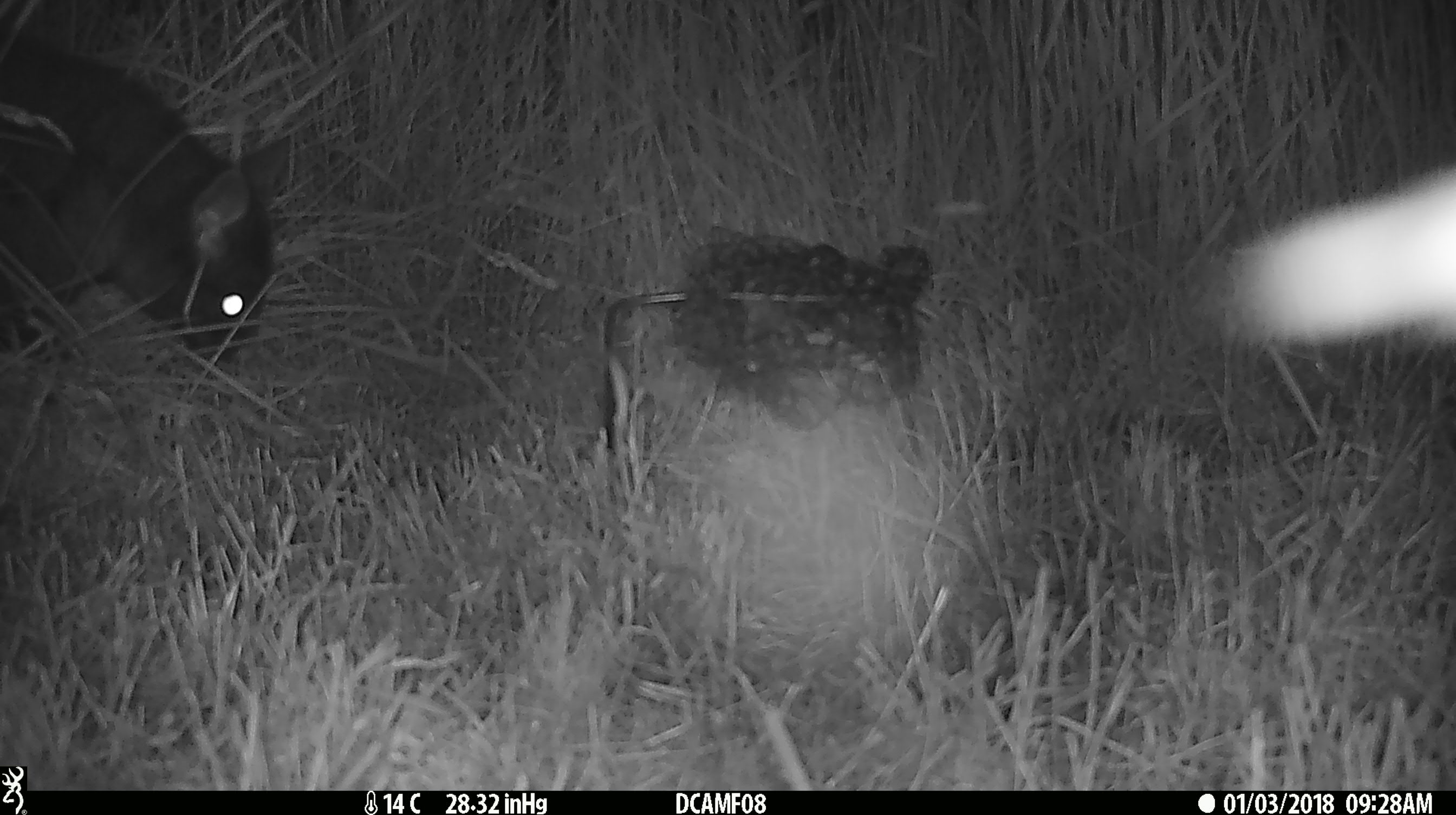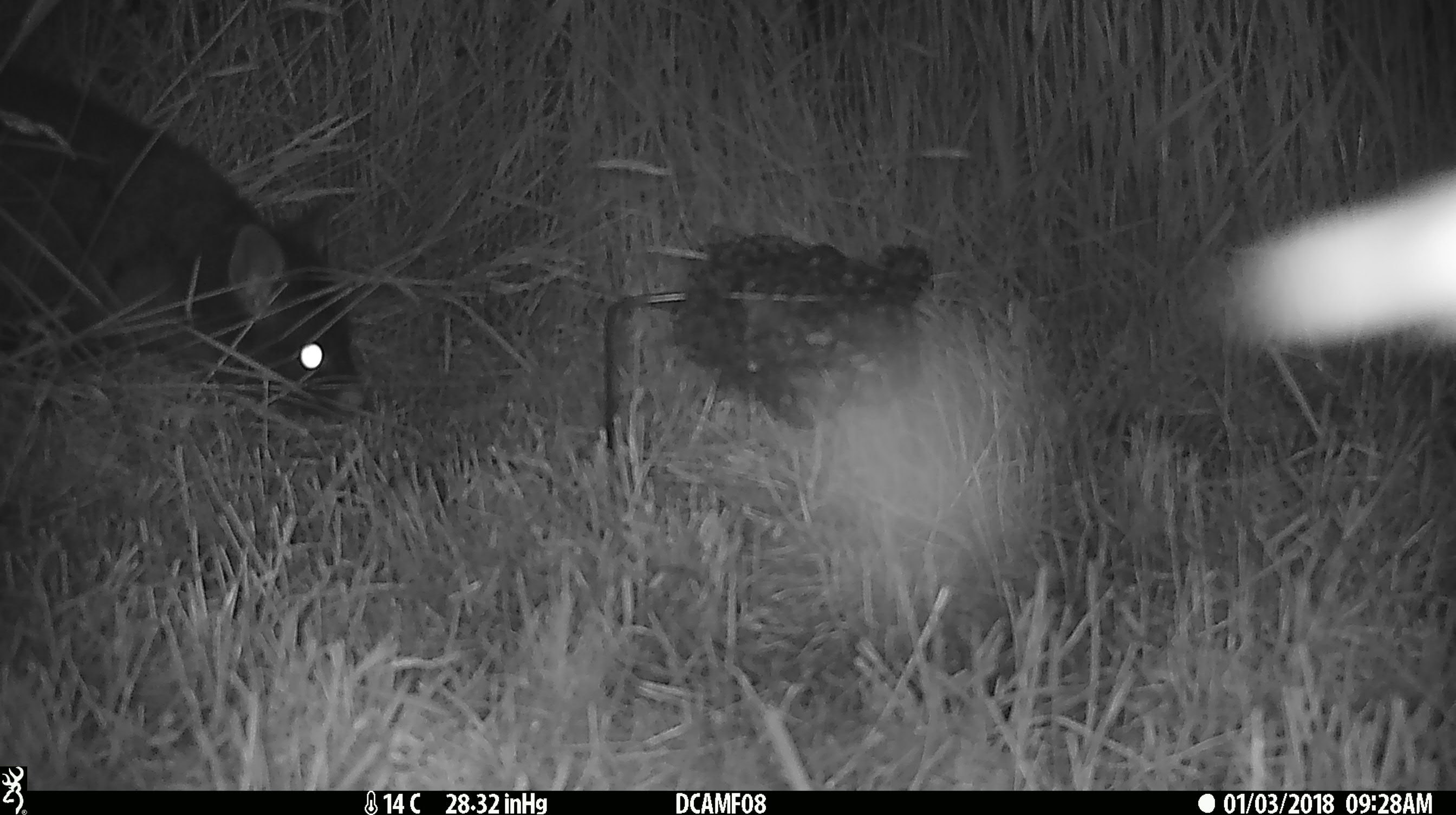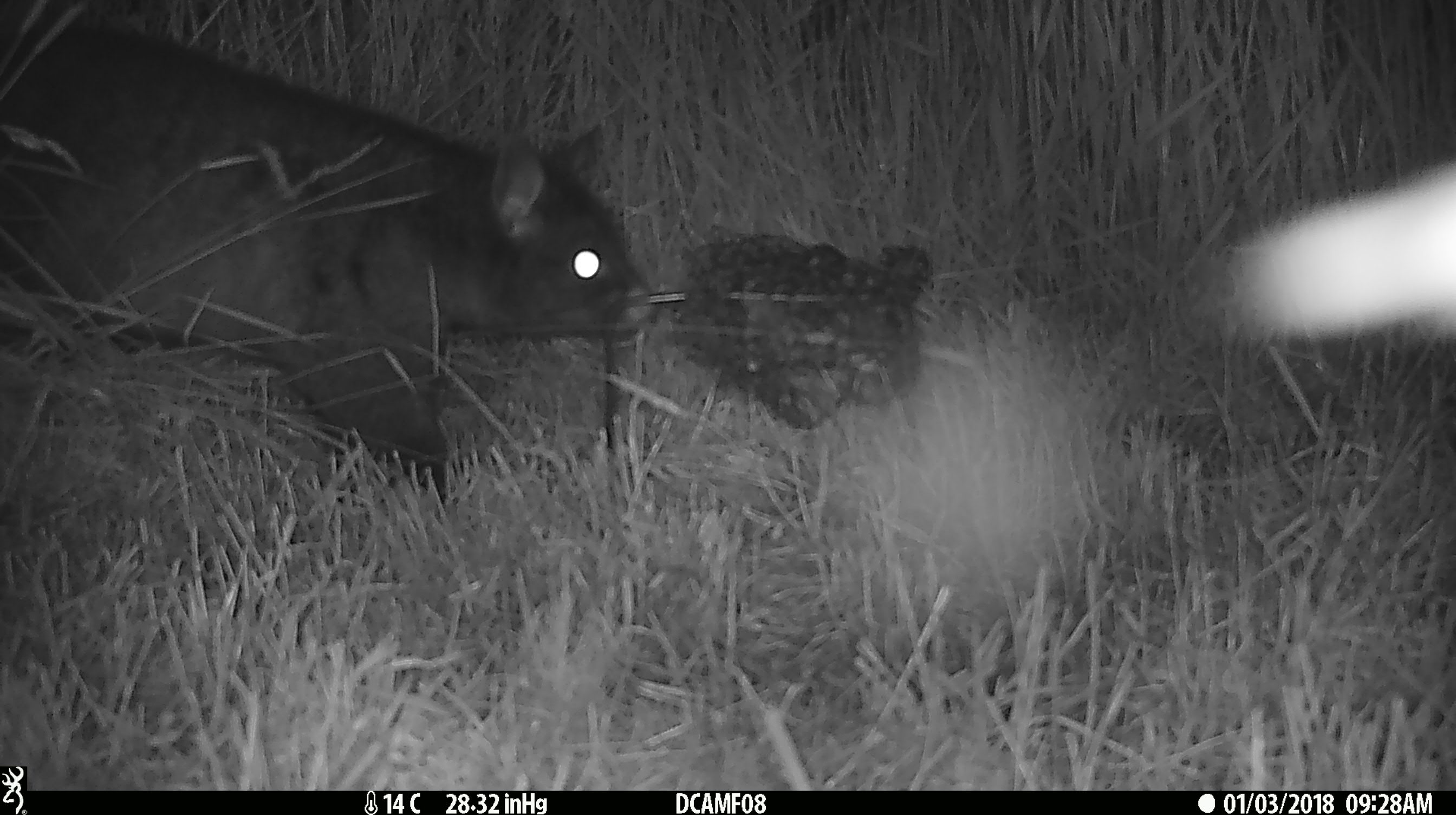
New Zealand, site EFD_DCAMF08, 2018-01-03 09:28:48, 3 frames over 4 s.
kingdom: Animalia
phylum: Chordata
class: Mammalia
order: Diprotodontia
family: Phalangeridae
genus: Trichosurus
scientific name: Trichosurus vulpecula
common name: common brushtail possum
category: possum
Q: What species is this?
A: Possum (common brushtail possum) (Trichosurus vulpecula).